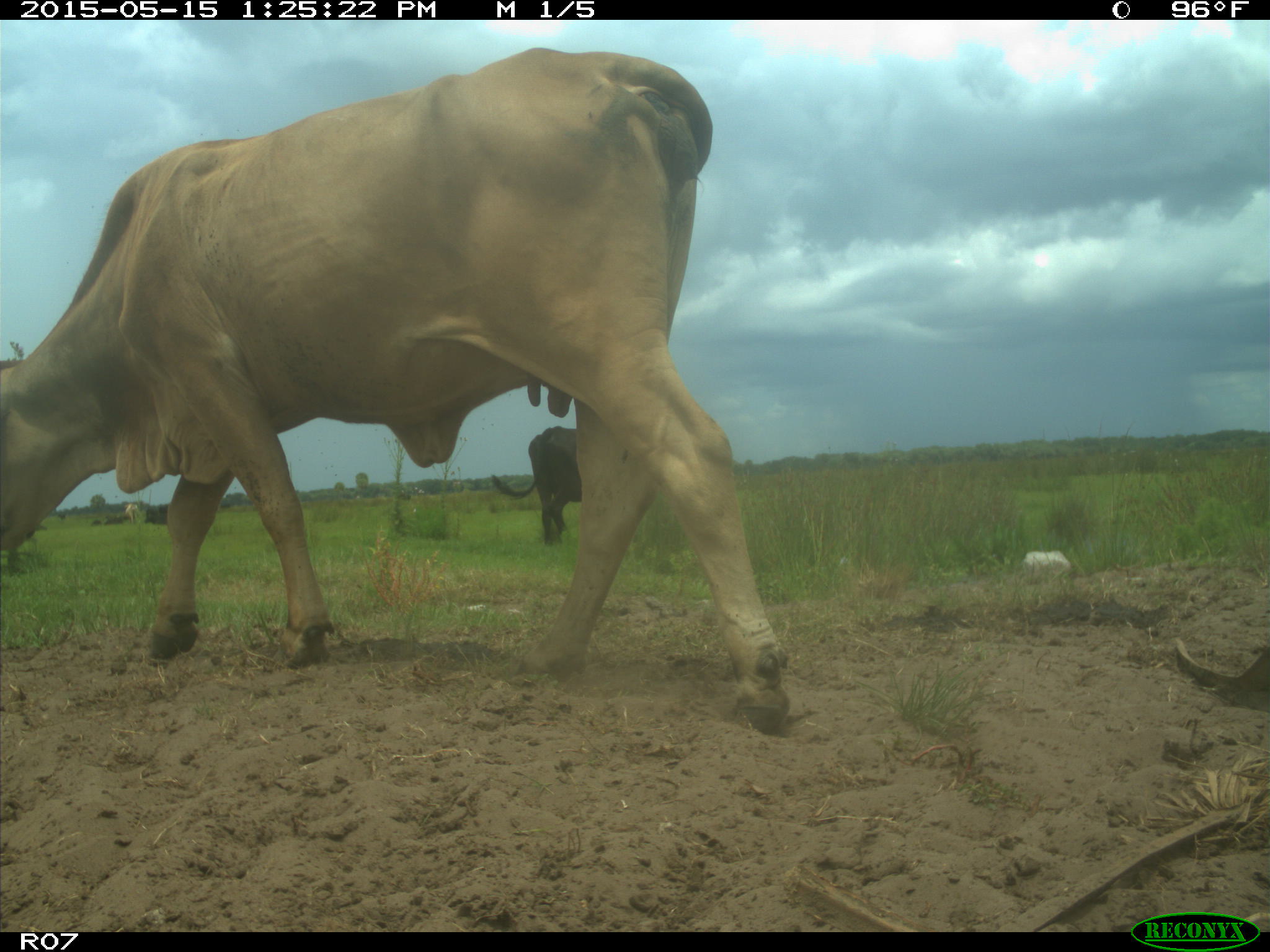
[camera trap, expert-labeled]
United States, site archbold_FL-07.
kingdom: Animalia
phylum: Chordata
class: Mammalia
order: Artiodactyla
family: Bovidae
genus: Bos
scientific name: Bos taurus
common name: domestic cow